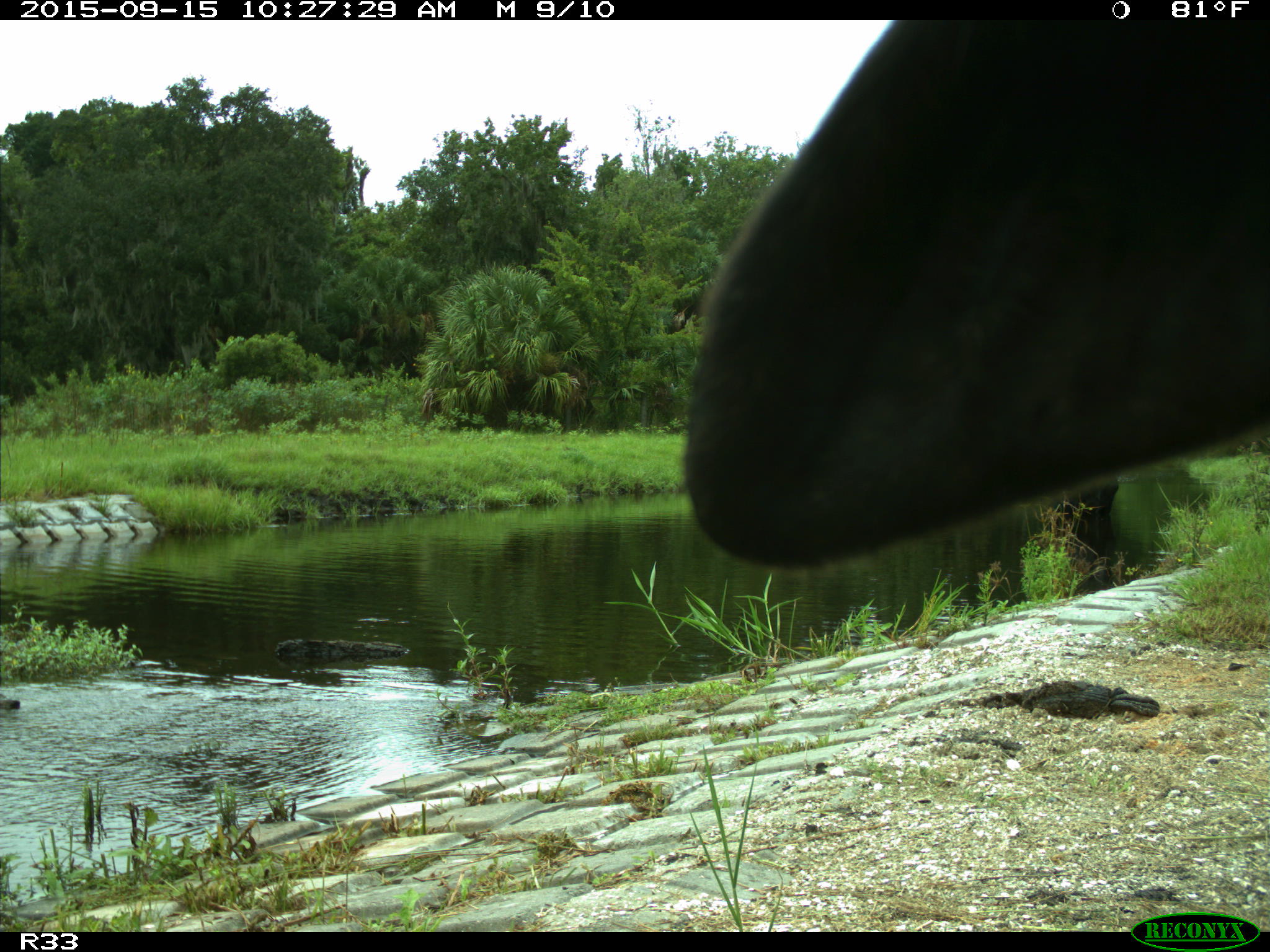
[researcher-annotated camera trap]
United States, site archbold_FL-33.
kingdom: Animalia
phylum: Chordata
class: Mammalia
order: Artiodactyla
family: Bovidae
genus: Bos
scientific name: Bos taurus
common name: domestic cow